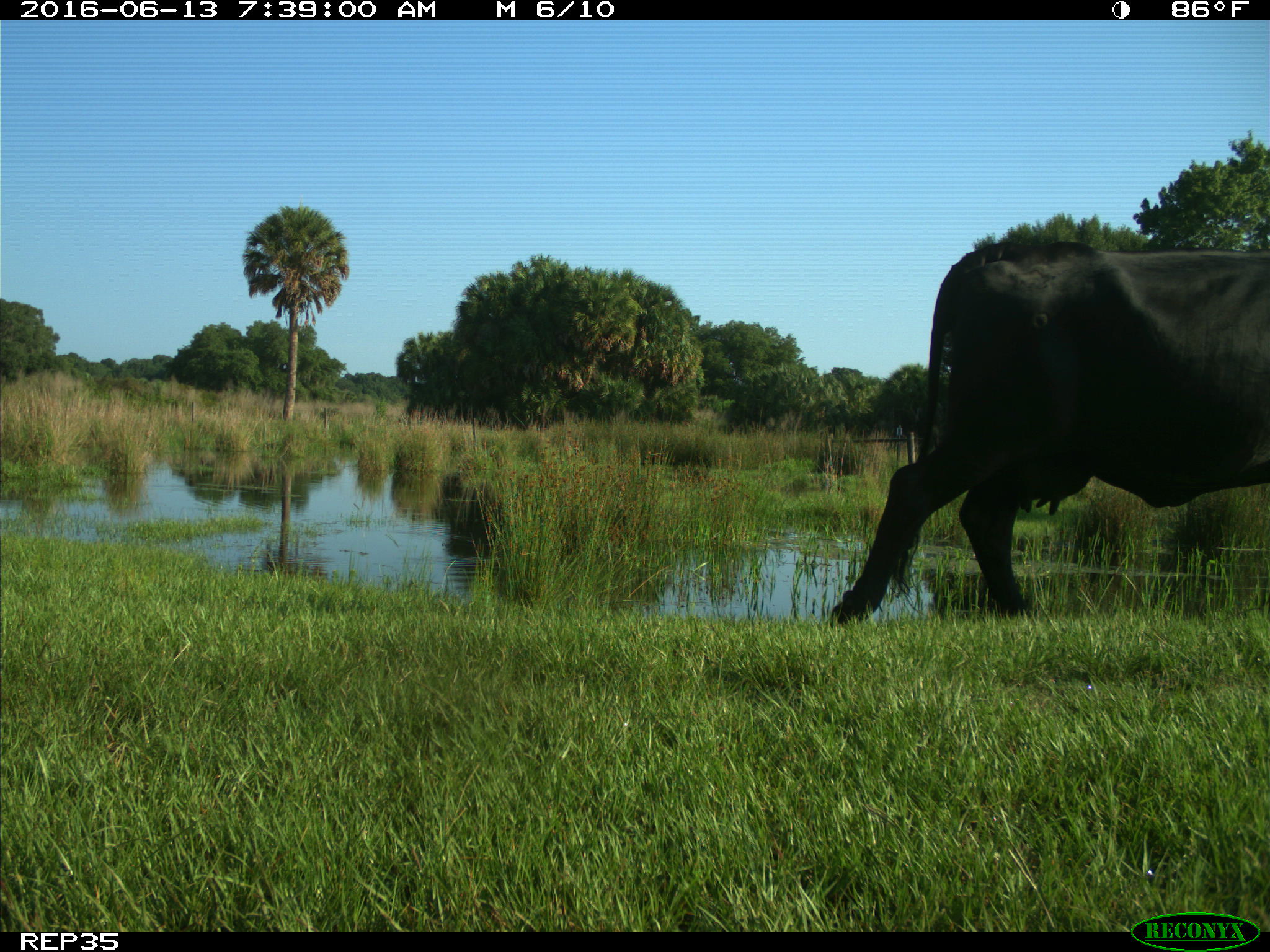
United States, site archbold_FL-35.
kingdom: Animalia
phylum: Chordata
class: Mammalia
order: Artiodactyla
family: Bovidae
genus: Bos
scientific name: Bos taurus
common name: domestic cow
Bos taurus (domestic cow).